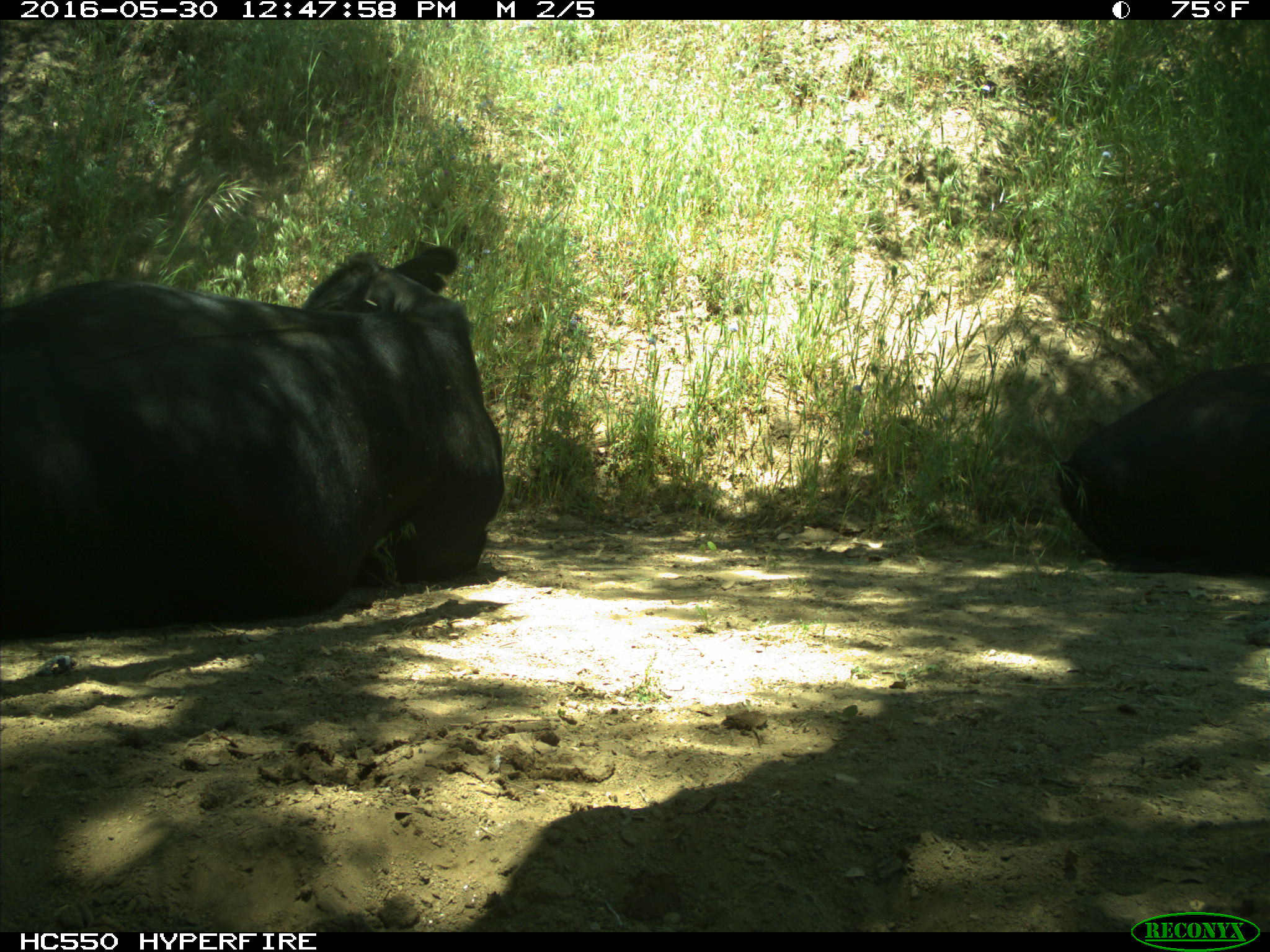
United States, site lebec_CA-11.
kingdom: Animalia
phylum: Chordata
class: Mammalia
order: Artiodactyla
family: Bovidae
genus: Bos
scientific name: Bos taurus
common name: domestic cow